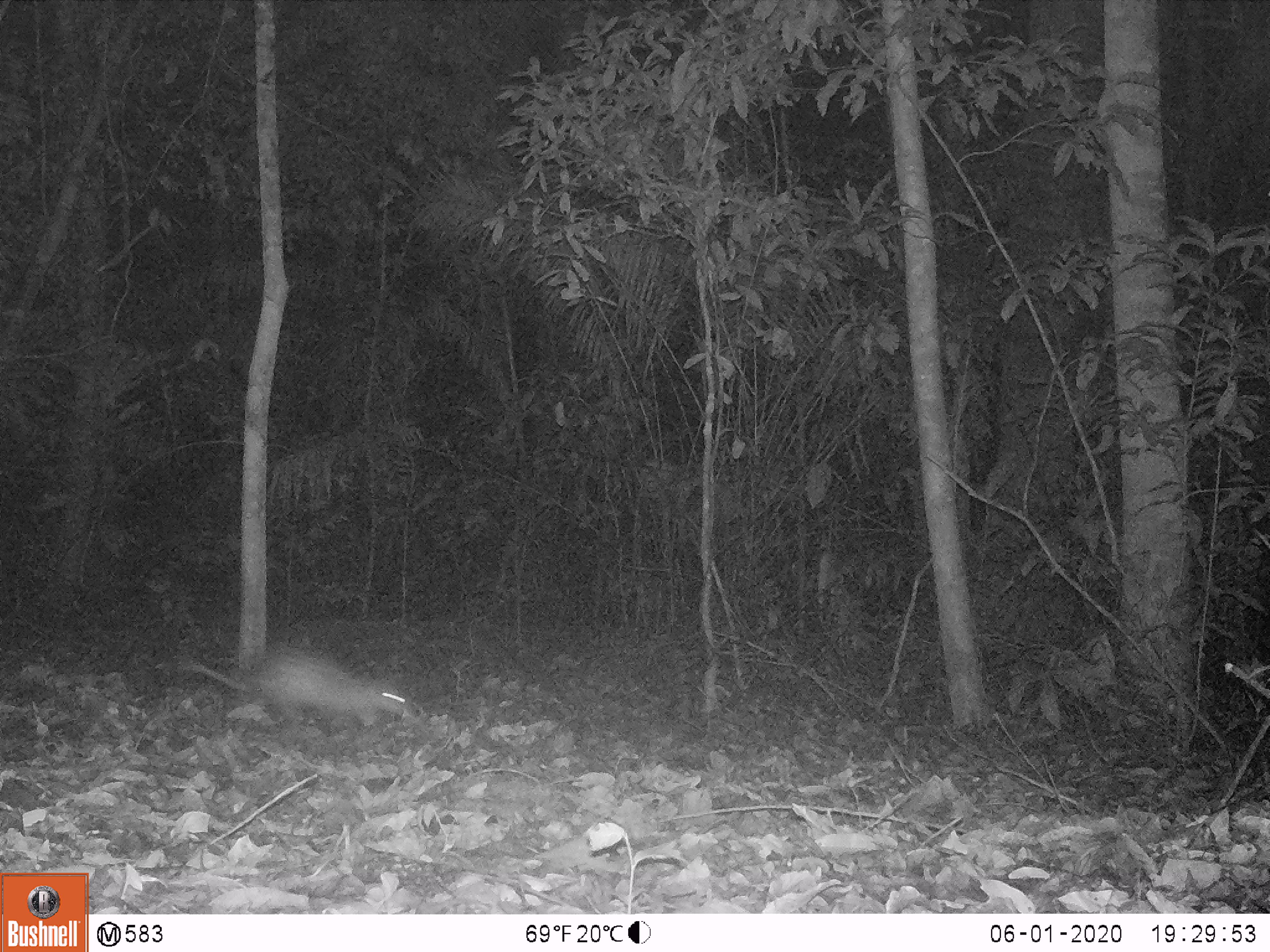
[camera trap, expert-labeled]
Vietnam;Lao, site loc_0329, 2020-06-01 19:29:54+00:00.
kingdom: Animalia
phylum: Chordata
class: Mammalia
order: Rodentia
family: Hystricidae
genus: Atherurus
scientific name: Atherurus macrourus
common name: asiatic brush-tailed porcupine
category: asiatic brush tailed porcupine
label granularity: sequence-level